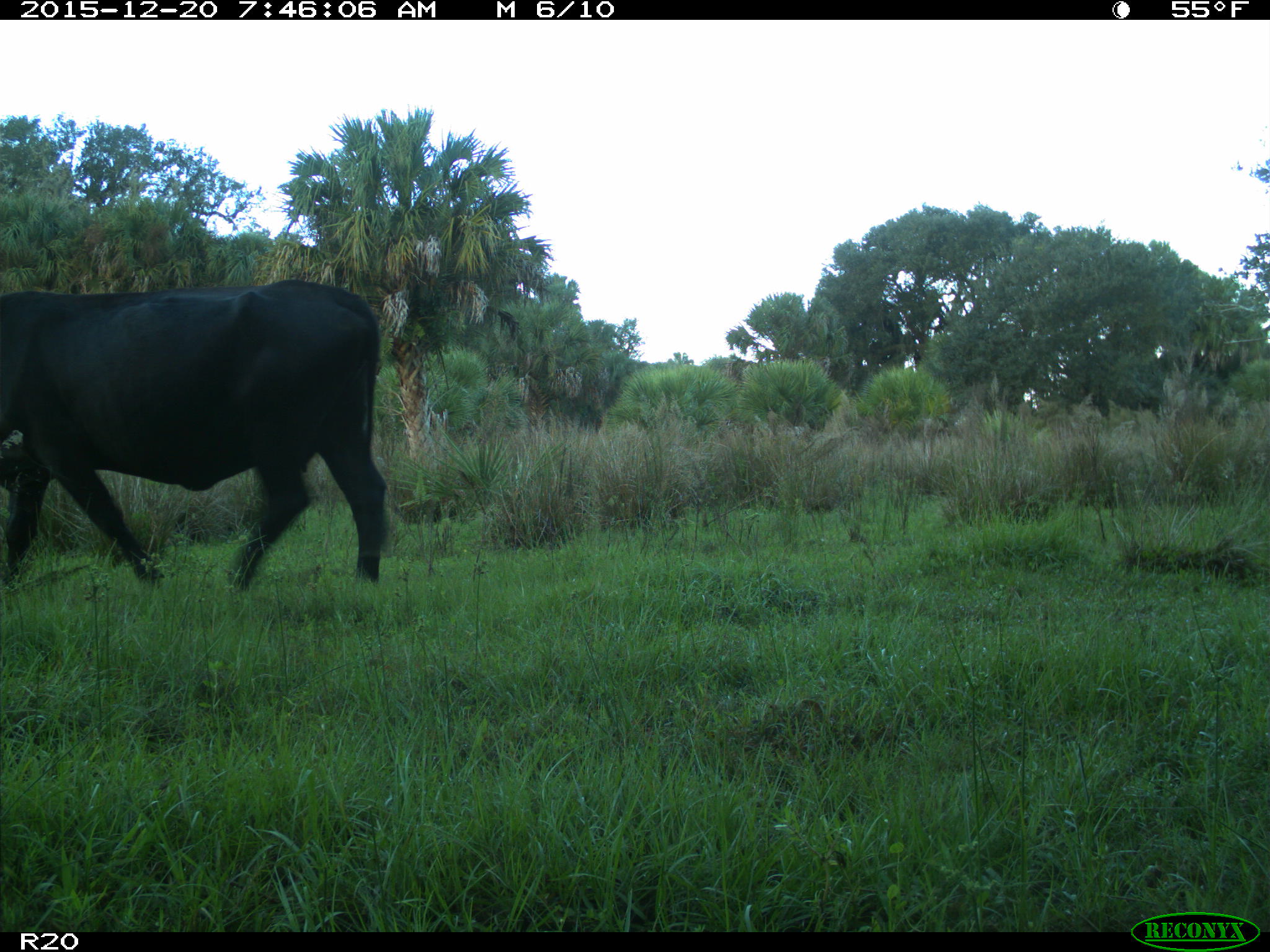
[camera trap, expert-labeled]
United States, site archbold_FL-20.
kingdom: Animalia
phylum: Chordata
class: Mammalia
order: Artiodactyla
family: Bovidae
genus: Bos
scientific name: Bos taurus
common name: domestic cow